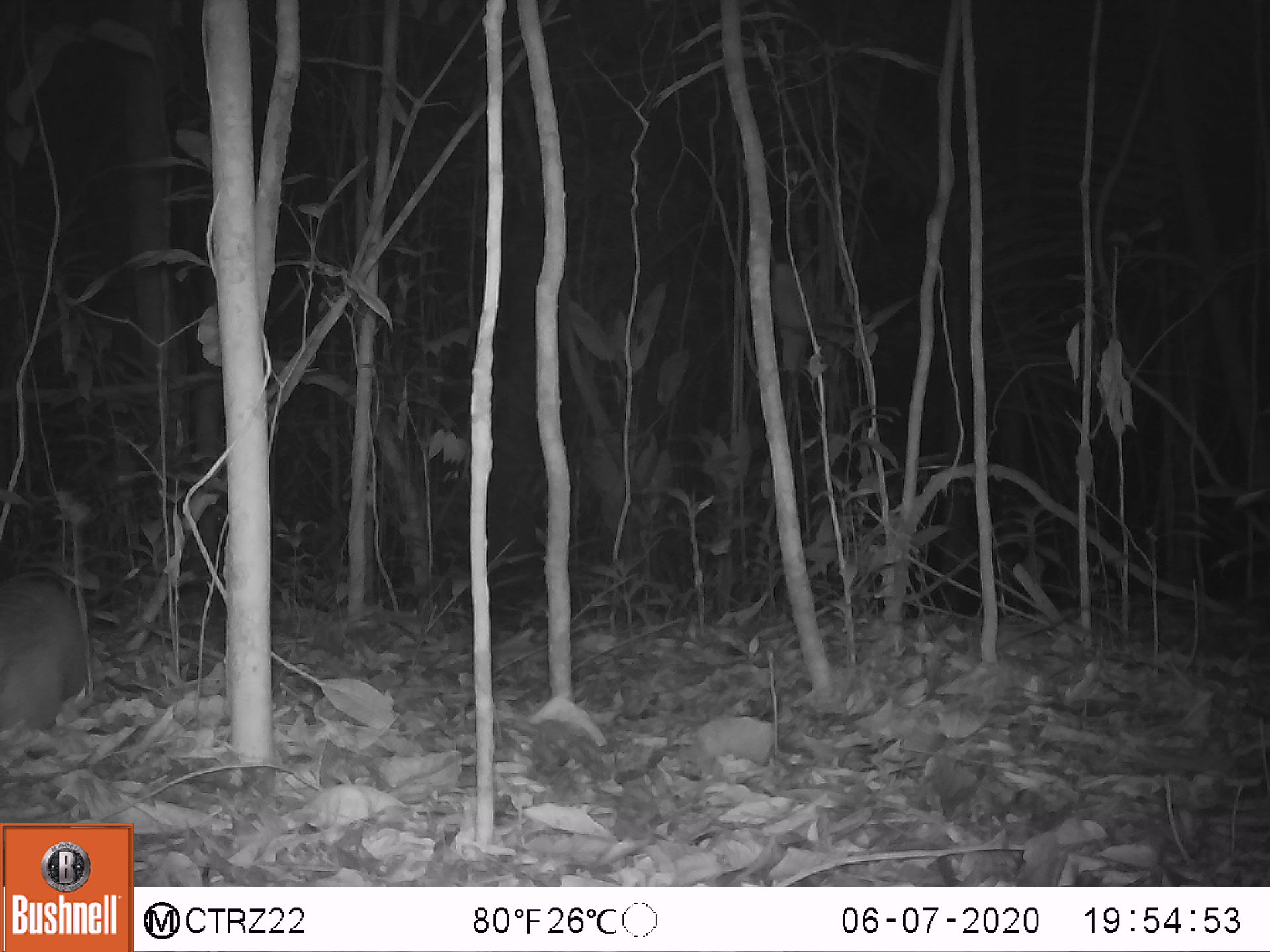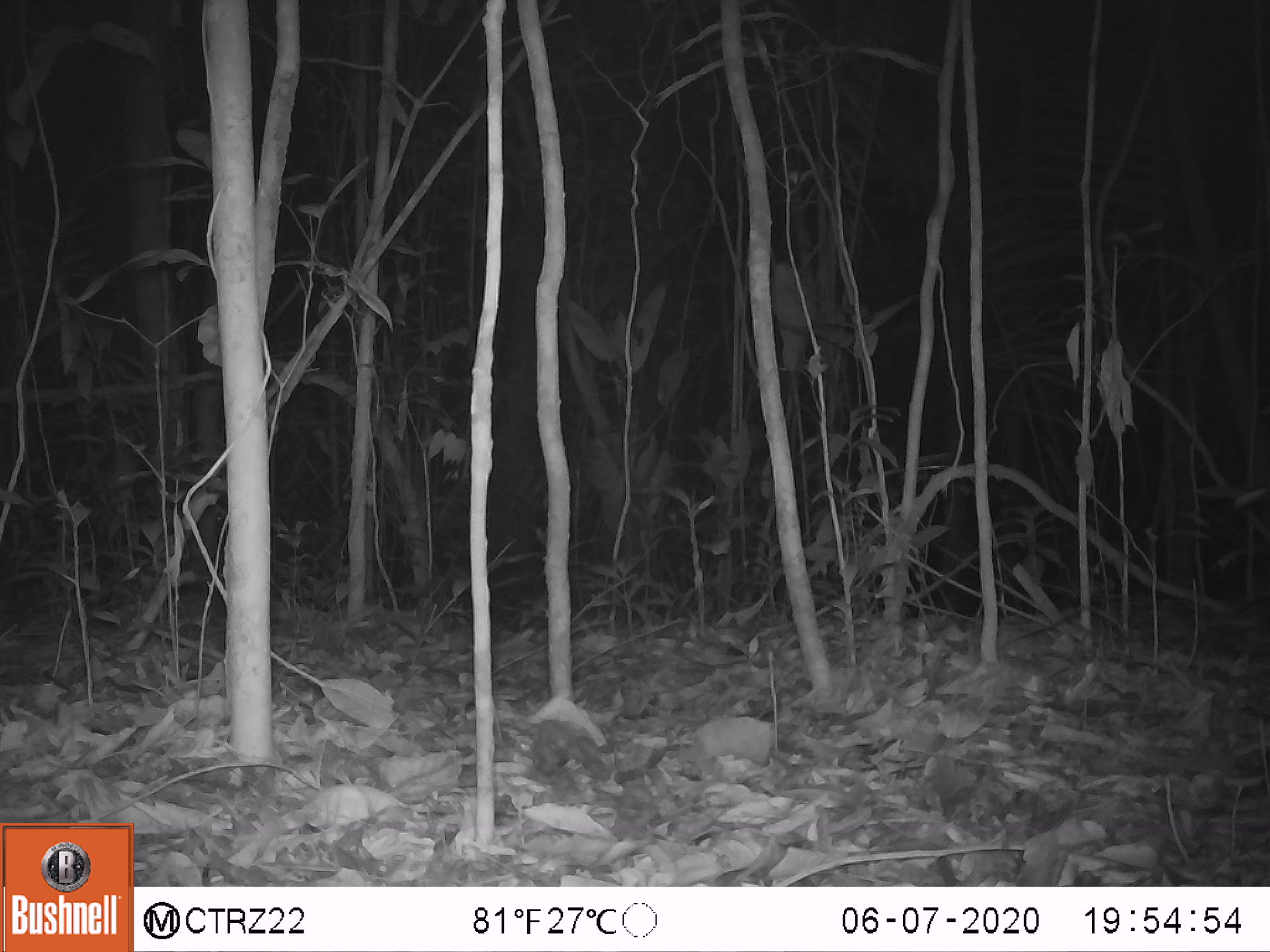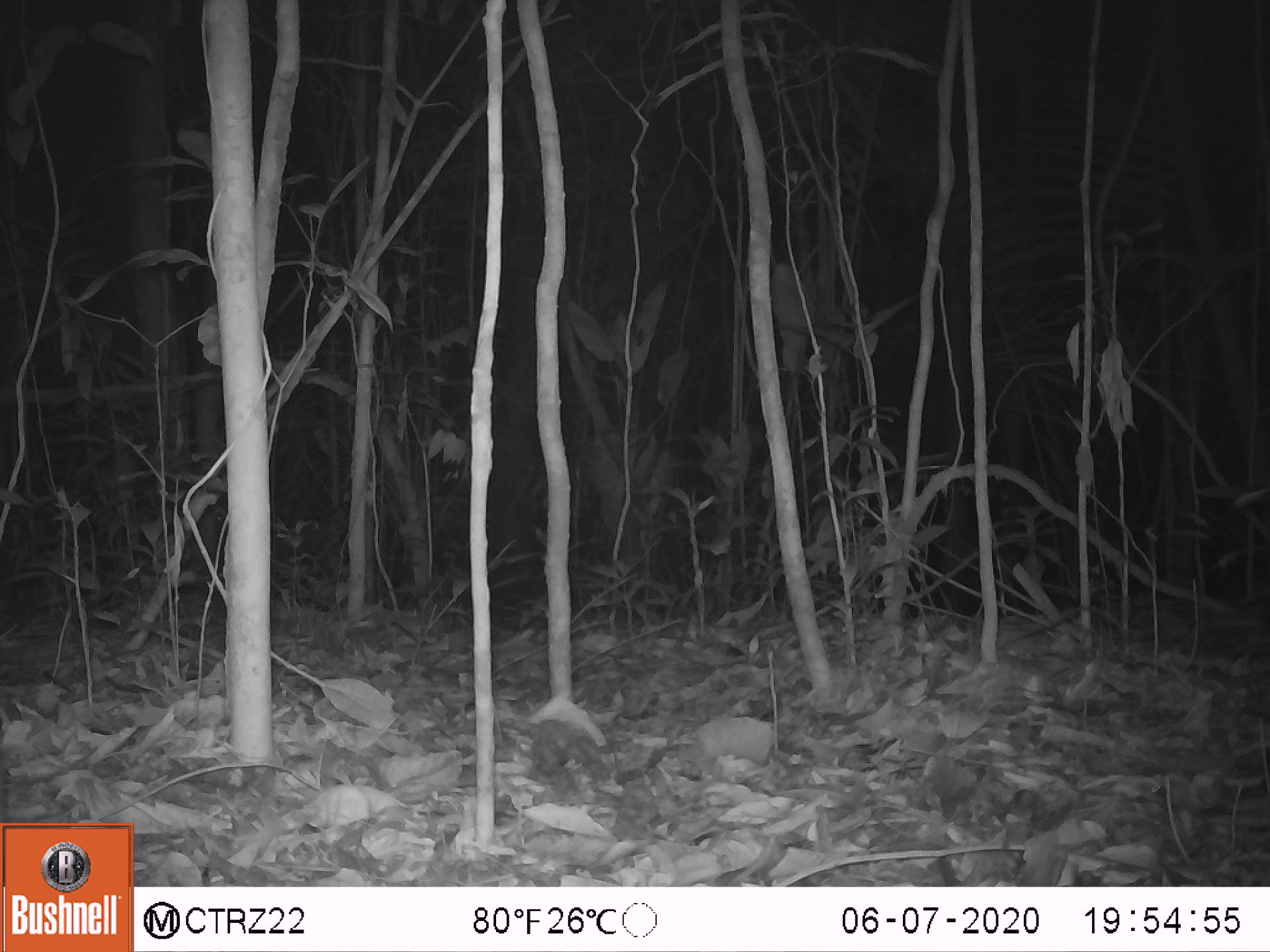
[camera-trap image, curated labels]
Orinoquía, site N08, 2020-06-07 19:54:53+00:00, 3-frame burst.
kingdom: Animalia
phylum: Chordata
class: Mammalia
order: Cingulata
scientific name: Cingulata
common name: armadillo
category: unknown armadillo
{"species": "unknown armadillo (armadillo) (Cingulata)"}